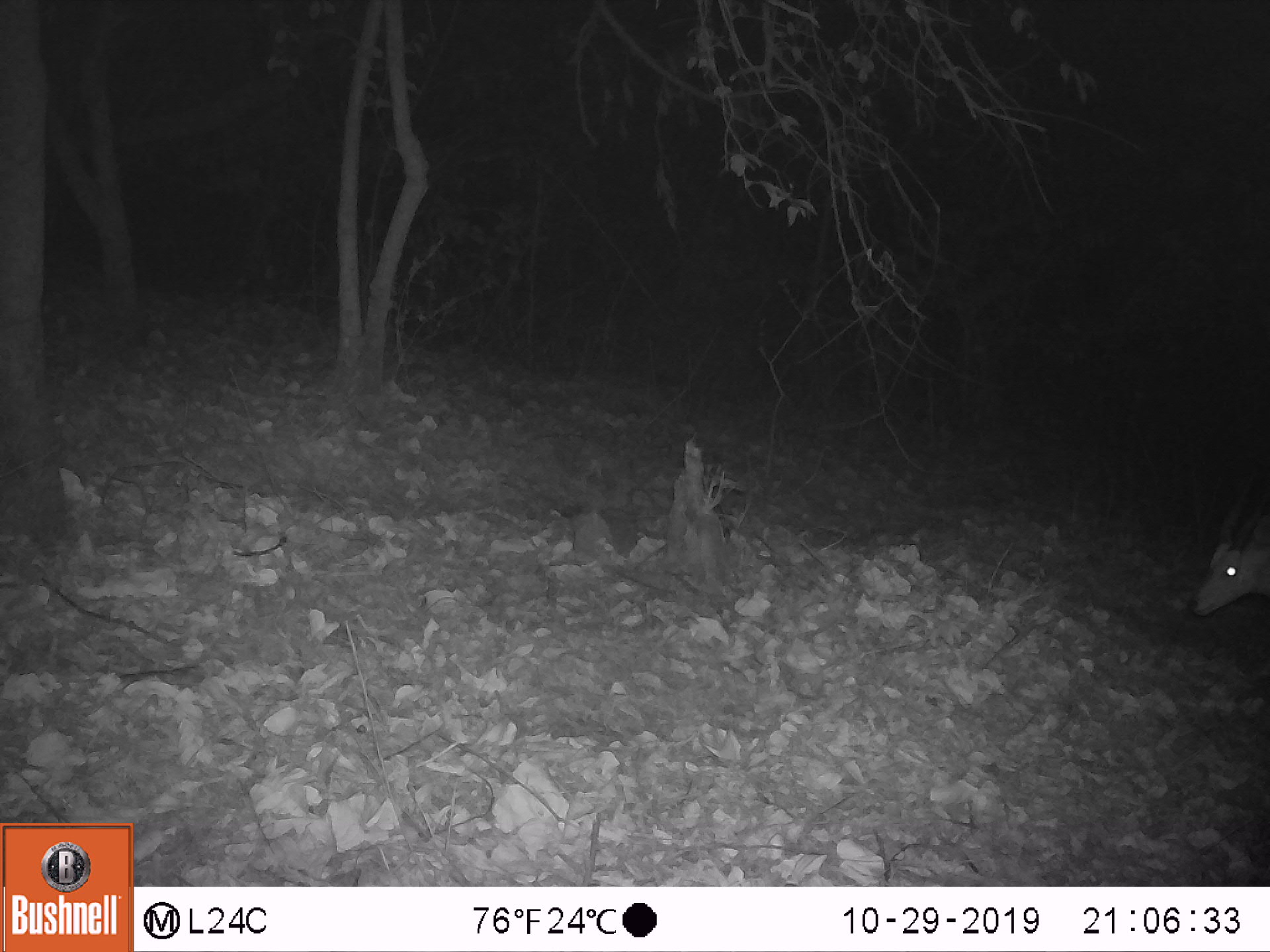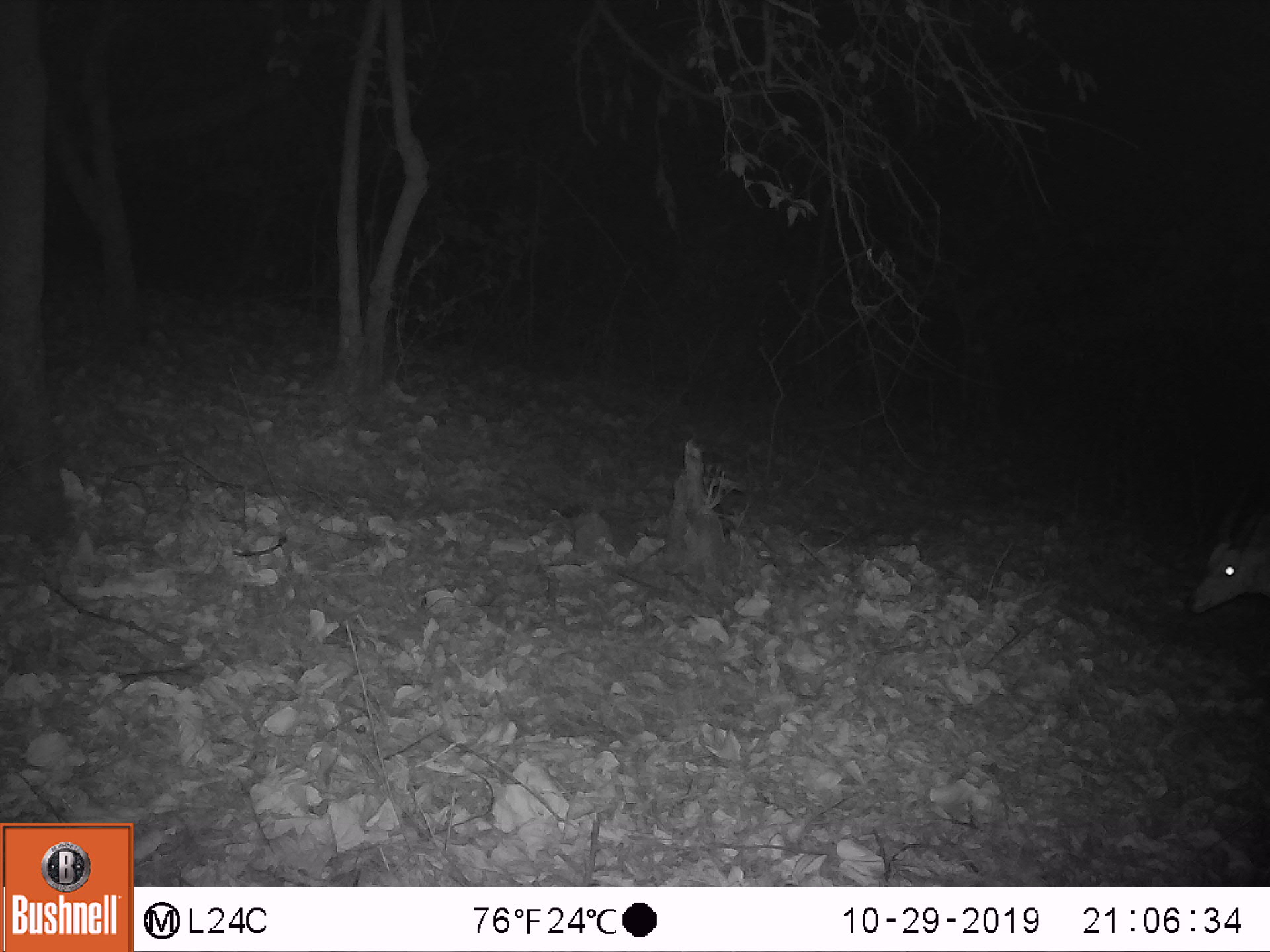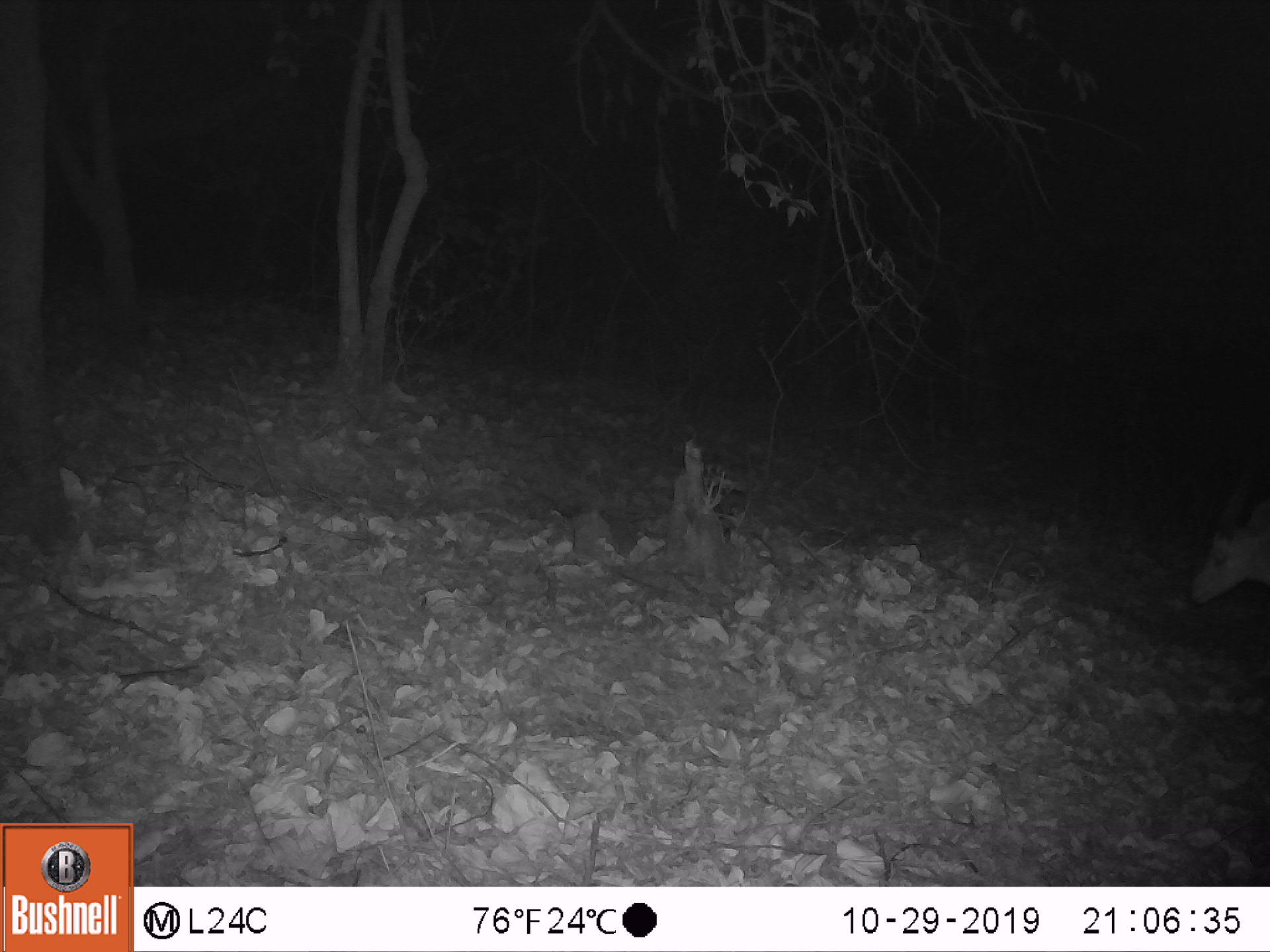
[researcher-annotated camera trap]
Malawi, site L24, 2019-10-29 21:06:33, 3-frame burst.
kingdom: Animalia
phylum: Chordata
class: Mammalia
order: Artiodactyla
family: Bovidae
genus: Tragelaphus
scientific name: Tragelaphus sylvaticus sylvaticus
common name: cape bushbuck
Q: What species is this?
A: Cape bushbuck (Tragelaphus sylvaticus sylvaticus).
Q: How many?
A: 1.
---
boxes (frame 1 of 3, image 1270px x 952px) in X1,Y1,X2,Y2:
cape bushbuck: 1184,481,1269,661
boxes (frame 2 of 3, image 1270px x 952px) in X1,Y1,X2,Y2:
cape bushbuck: 1179,481,1269,657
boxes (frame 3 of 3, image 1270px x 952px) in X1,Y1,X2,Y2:
cape bushbuck: 1178,464,1269,638